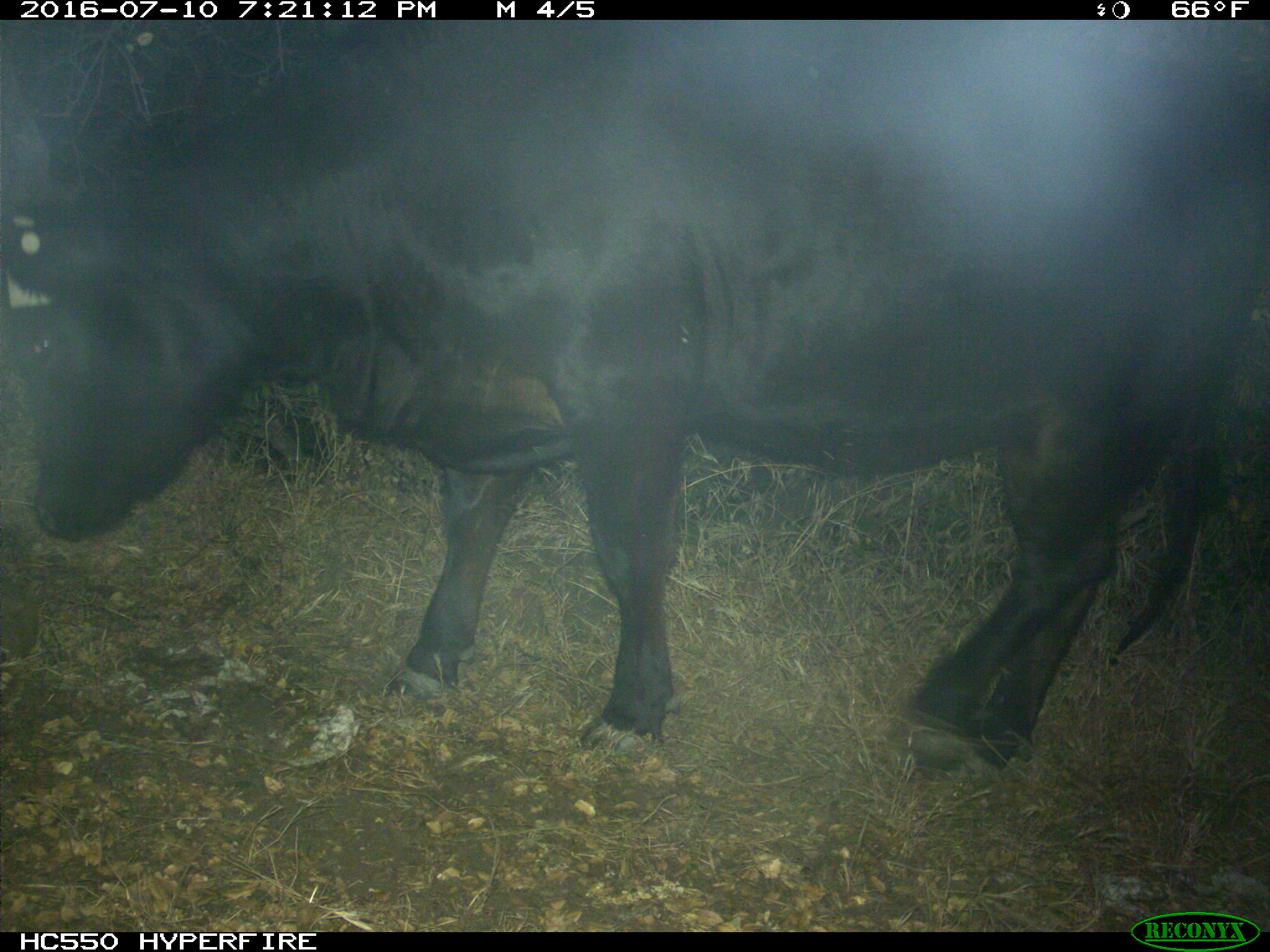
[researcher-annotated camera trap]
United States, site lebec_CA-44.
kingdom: Animalia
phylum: Chordata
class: Mammalia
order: Artiodactyla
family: Bovidae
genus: Bos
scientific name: Bos taurus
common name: domestic cow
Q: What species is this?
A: Bos taurus (domestic cow).